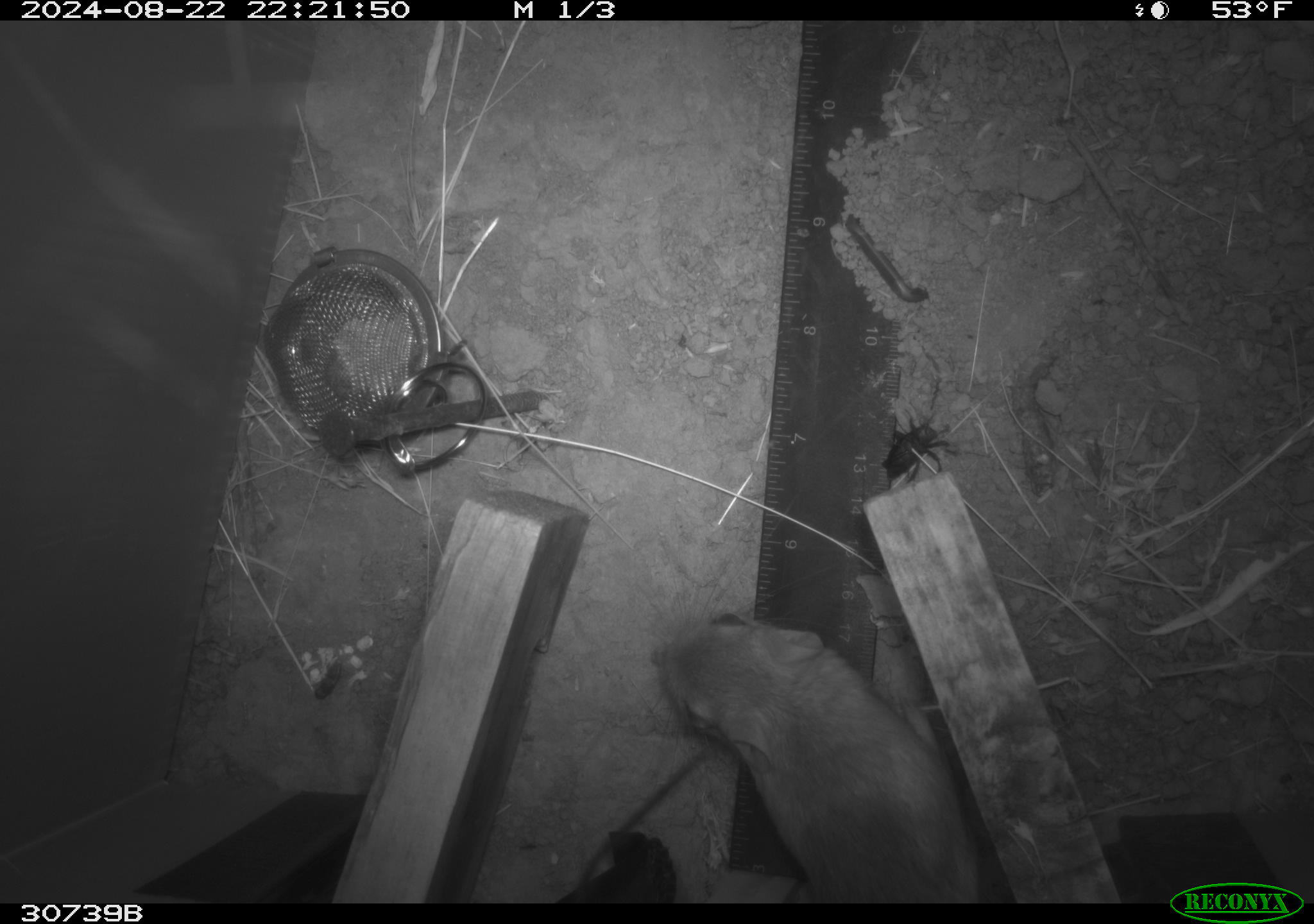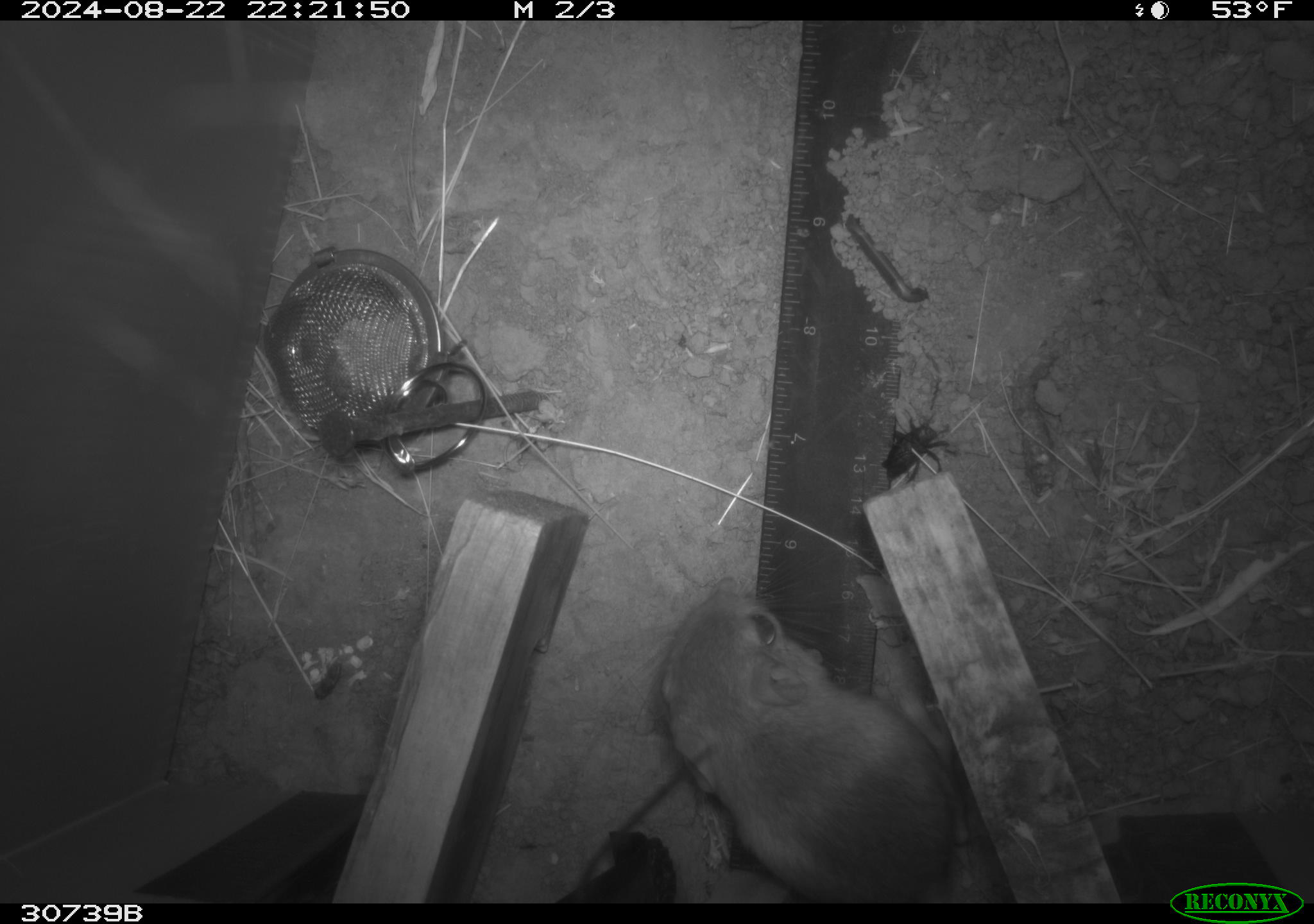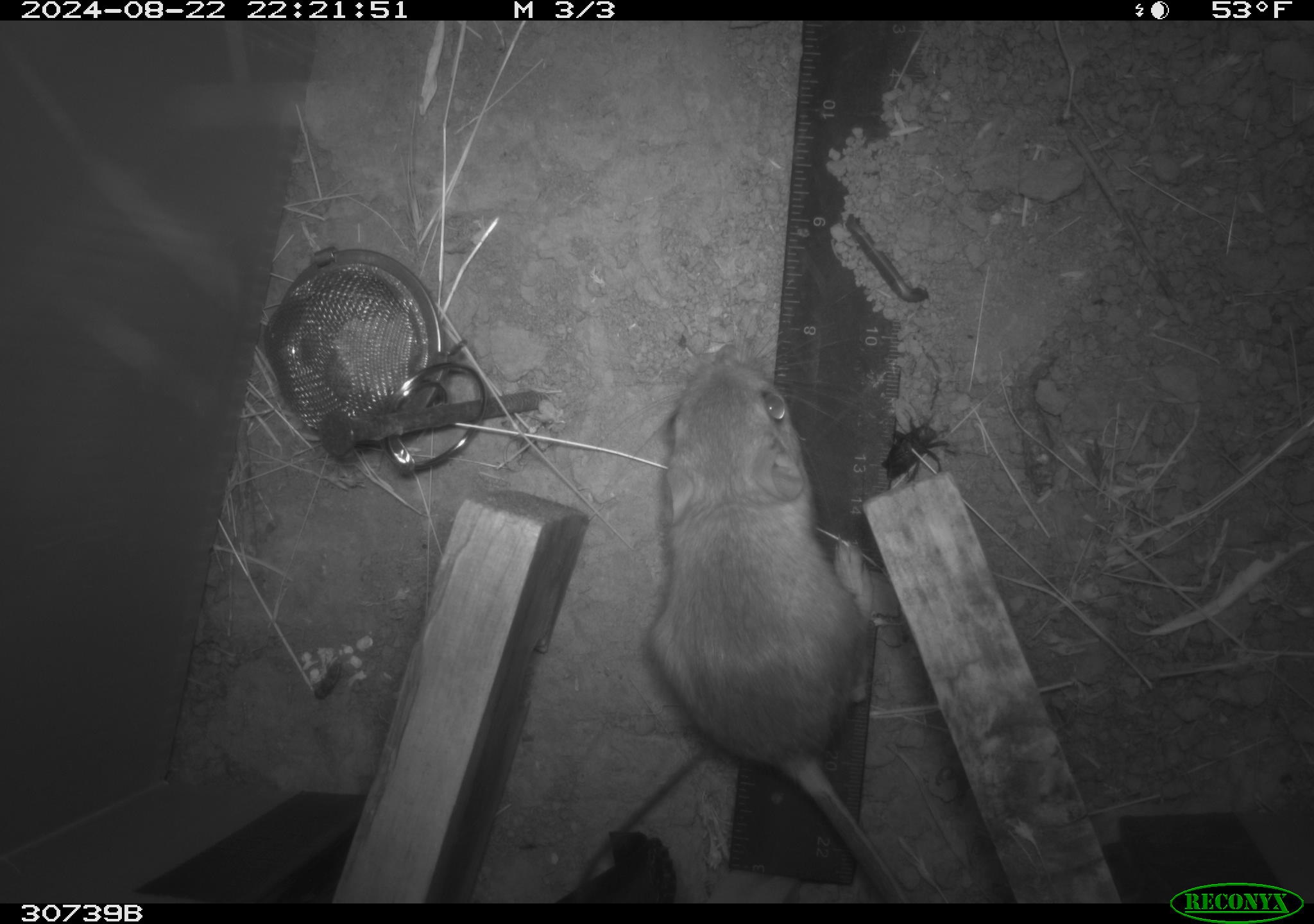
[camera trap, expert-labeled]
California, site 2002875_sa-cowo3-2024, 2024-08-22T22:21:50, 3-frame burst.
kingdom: Animalia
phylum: Chordata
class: Mammalia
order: Rodentia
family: Heteromyidae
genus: Dipodomys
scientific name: Dipodomys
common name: kangaroo rats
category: dipodomys species